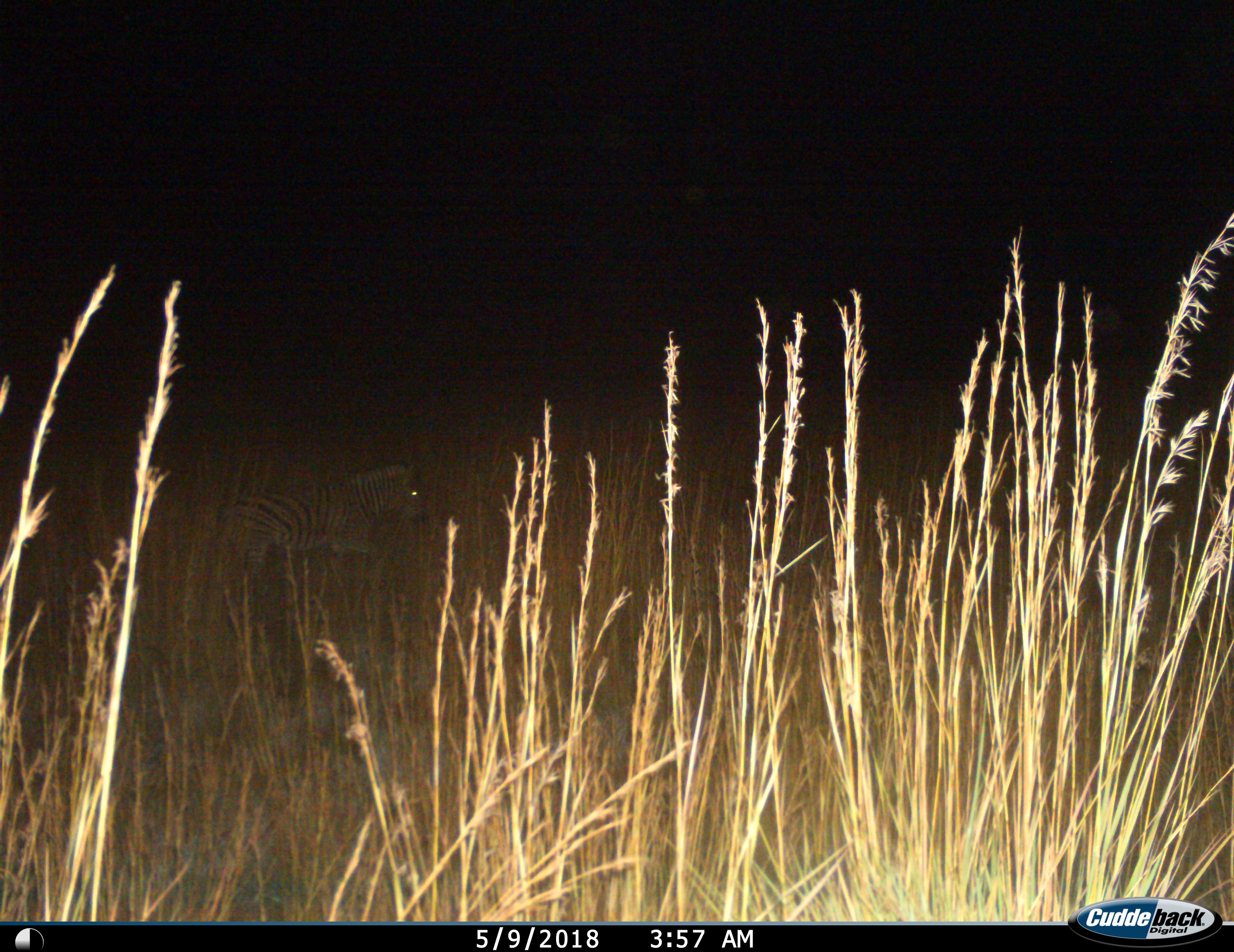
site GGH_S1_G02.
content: unidentified animal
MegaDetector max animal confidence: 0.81